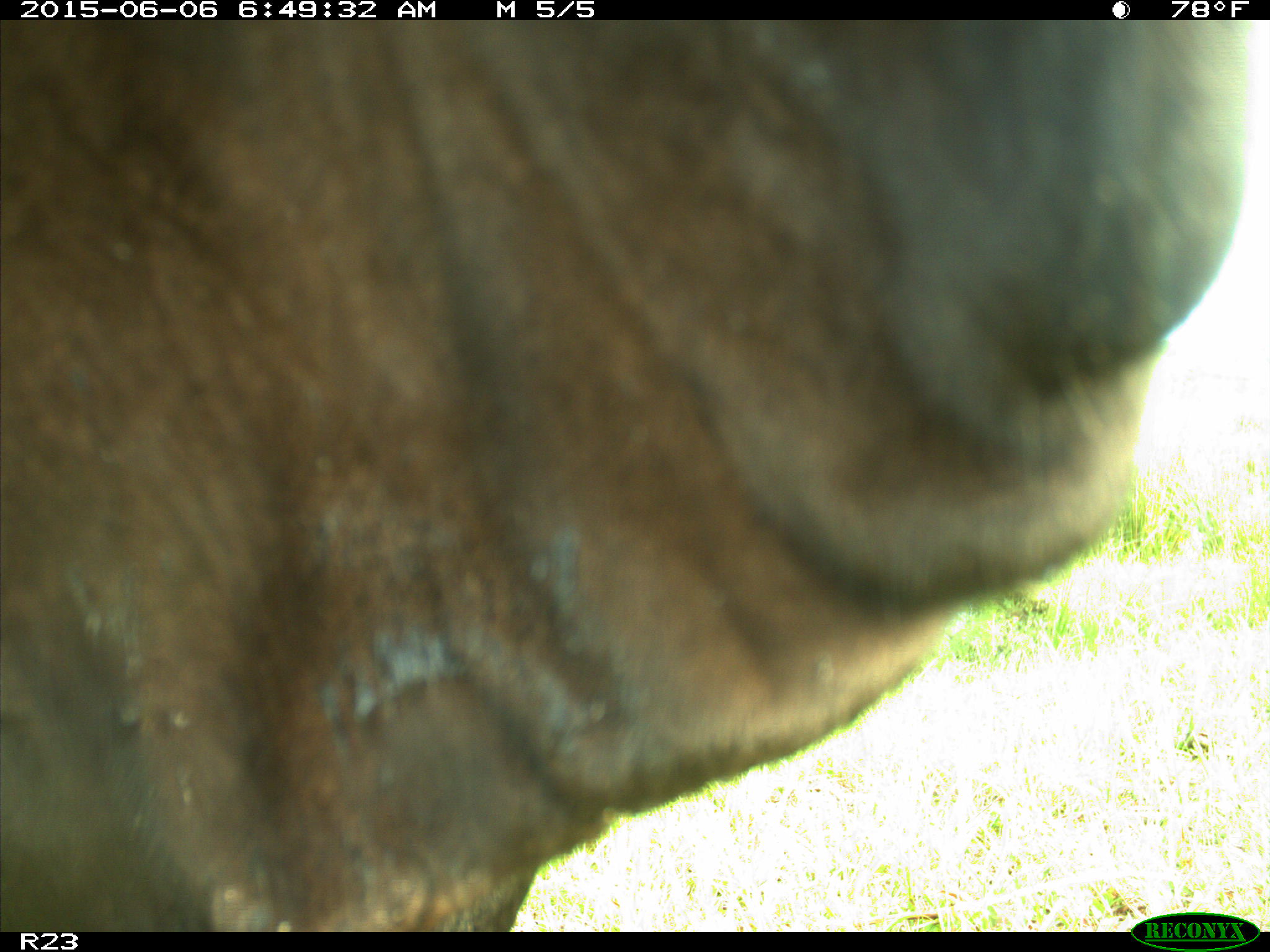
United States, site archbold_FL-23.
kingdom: Animalia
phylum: Chordata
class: Mammalia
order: Artiodactyla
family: Bovidae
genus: Bos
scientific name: Bos taurus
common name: domestic cow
Bos taurus (domestic cow).